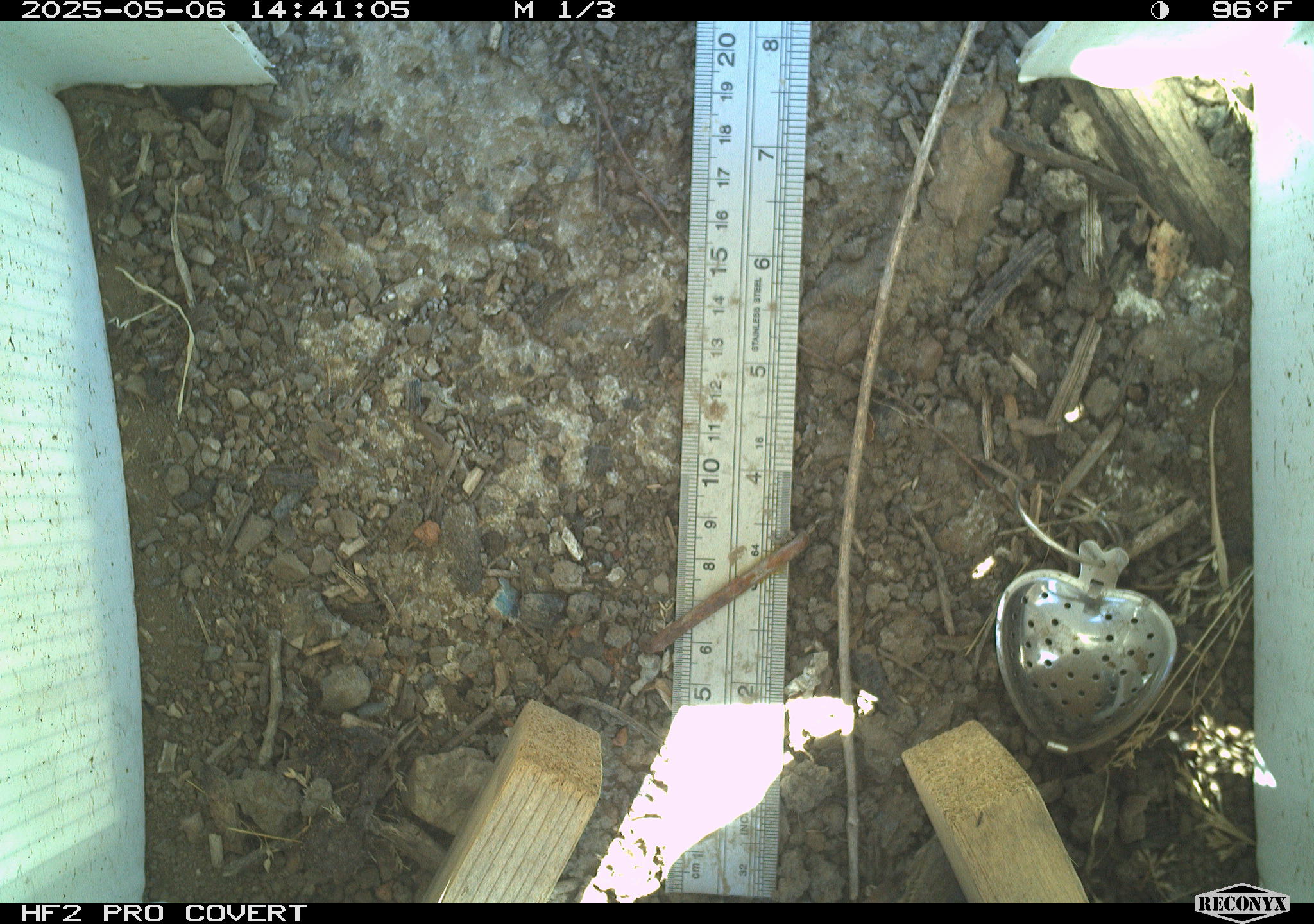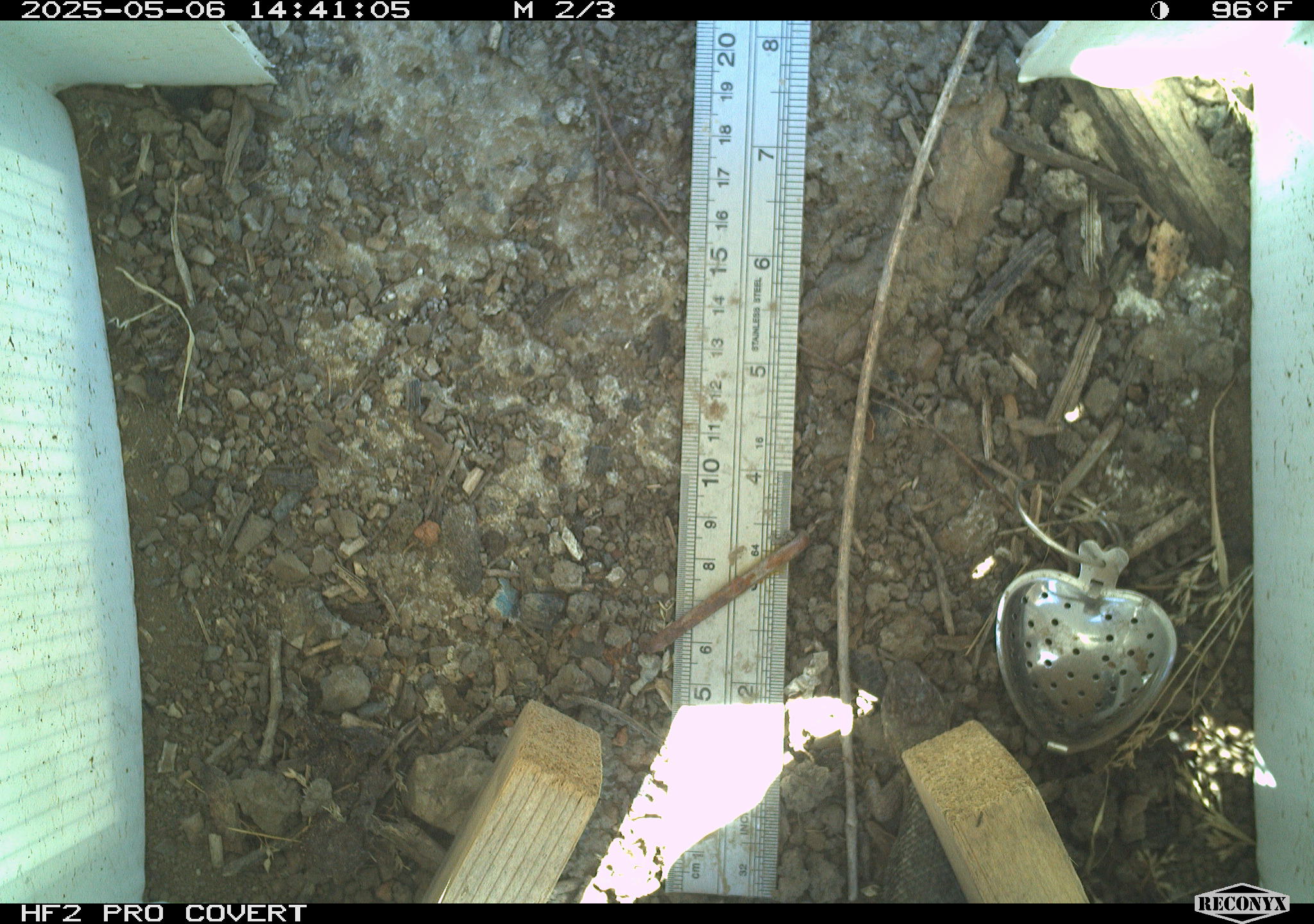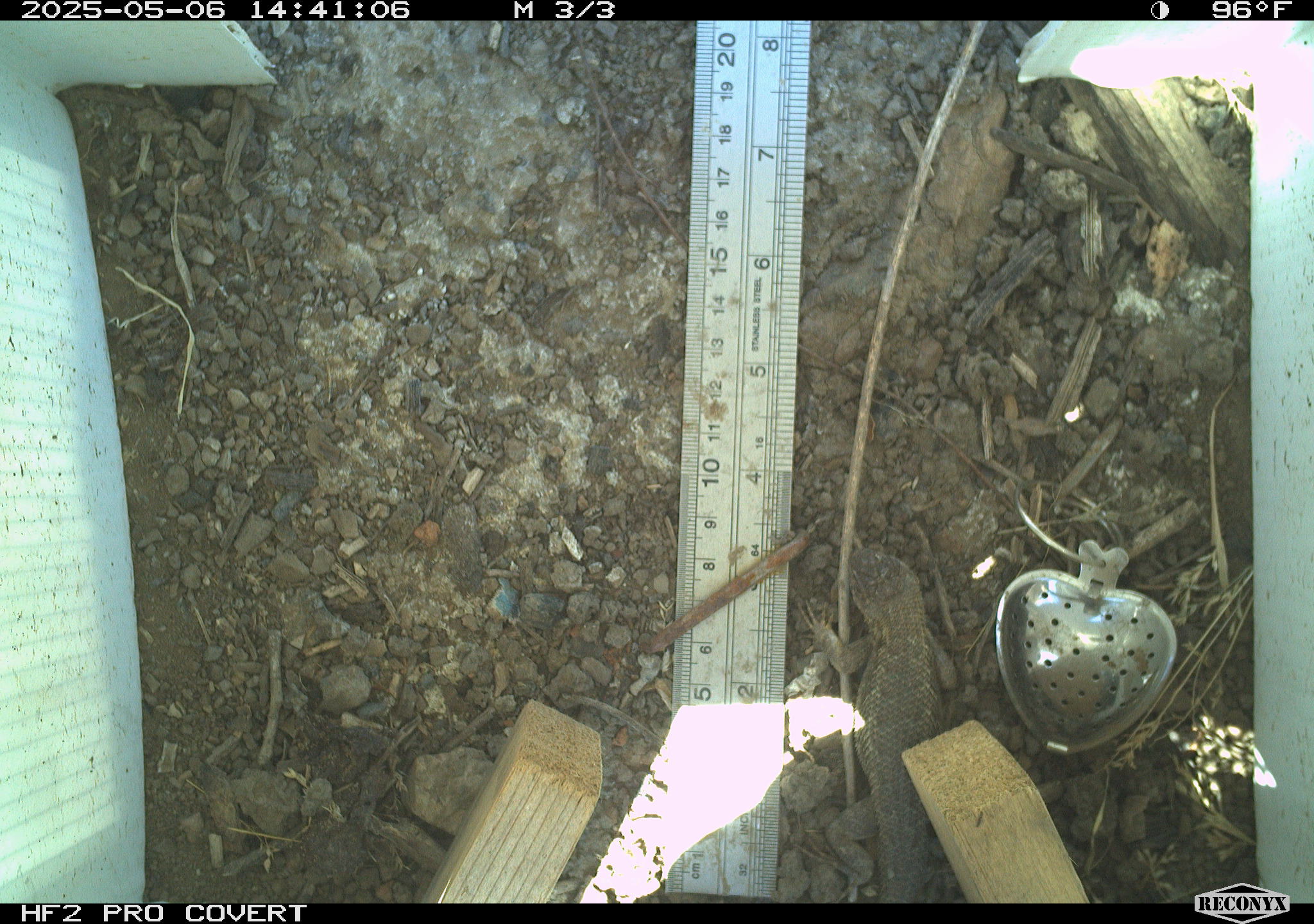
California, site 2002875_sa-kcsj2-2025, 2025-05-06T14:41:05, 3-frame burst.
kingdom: Animalia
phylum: Chordata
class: Reptilia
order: Squamata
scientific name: Squamata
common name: lizards and snakes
Lizards and snakes (Squamata).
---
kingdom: Animalia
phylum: Chordata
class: Reptilia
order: Squamata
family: Phrynosomatidae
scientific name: Phrynosomatidae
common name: north american spiny lizards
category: sceloporus/uta species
Sceloporus/uta species (north american spiny lizards) (Phrynosomatidae).